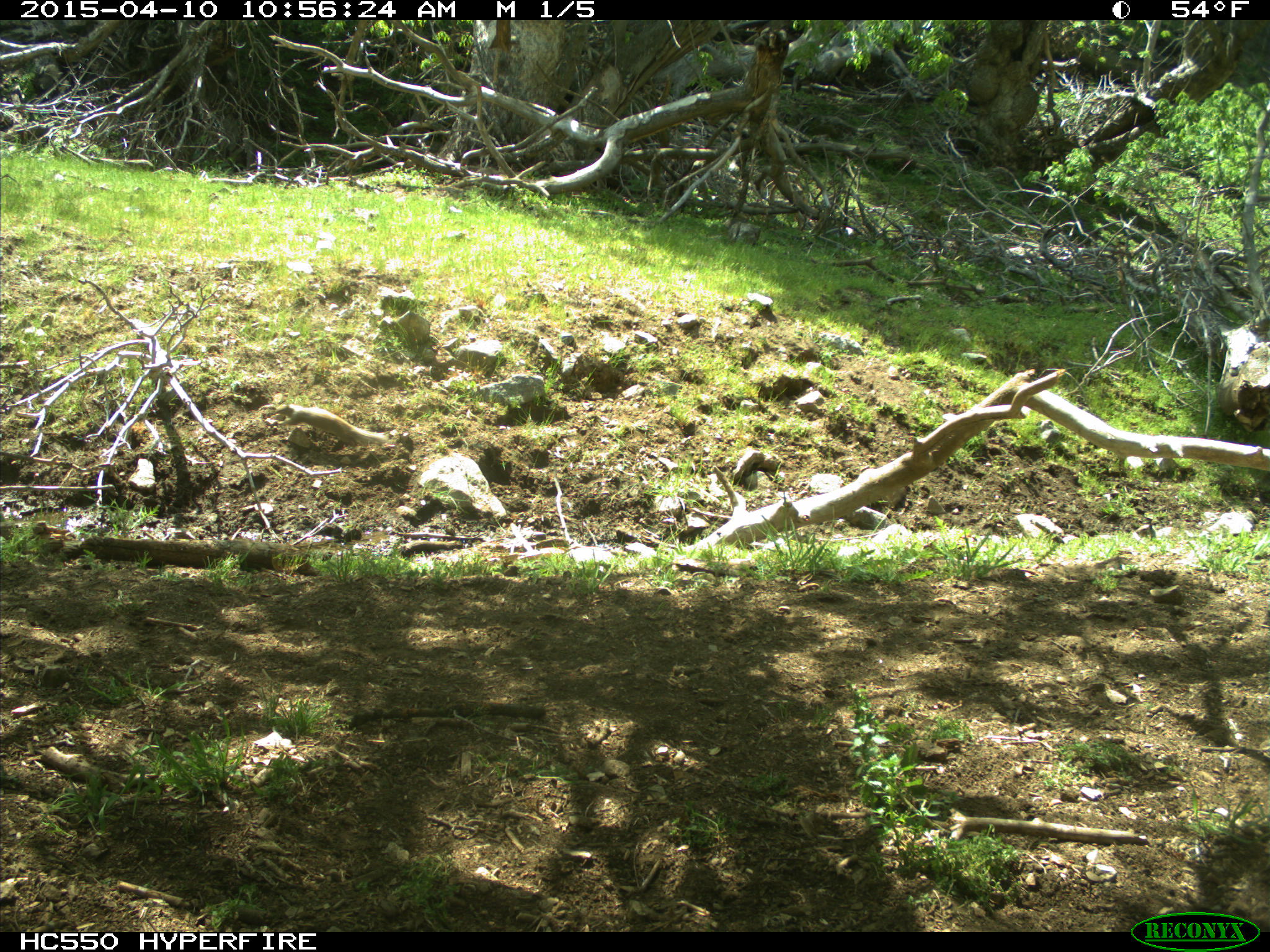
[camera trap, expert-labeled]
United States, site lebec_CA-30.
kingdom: Animalia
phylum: Chordata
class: Mammalia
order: Rodentia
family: Sciuridae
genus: Otospermophilus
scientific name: Otospermophilus beecheyi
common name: california ground squirrel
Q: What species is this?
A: Otospermophilus beecheyi (california ground squirrel).